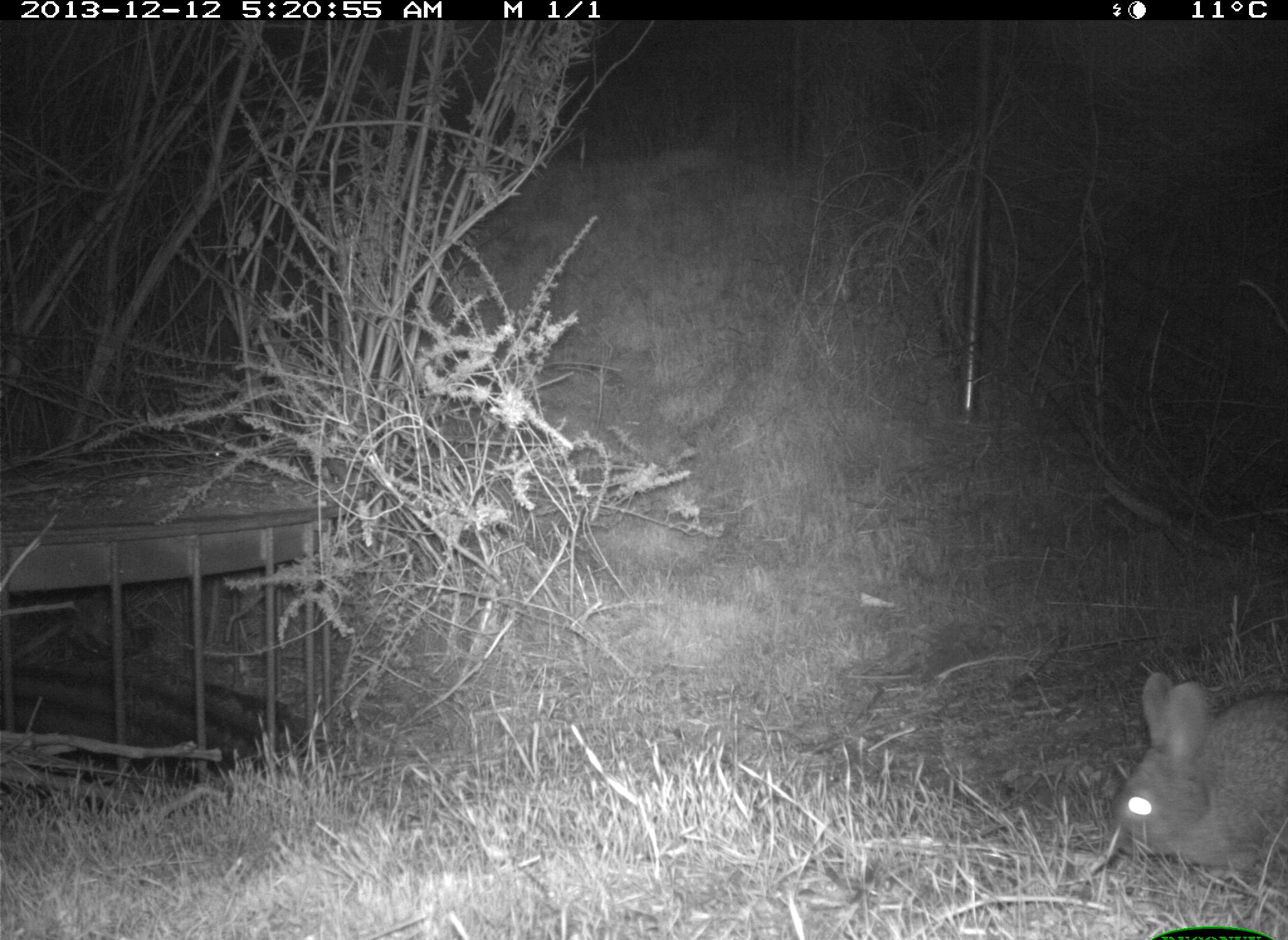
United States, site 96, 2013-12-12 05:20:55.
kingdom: Animalia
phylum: Chordata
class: Mammalia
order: Lagomorpha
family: Leporidae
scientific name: Leporidae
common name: rabbits and hares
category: rabbit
Rabbit (rabbits and hares) (Leporidae).